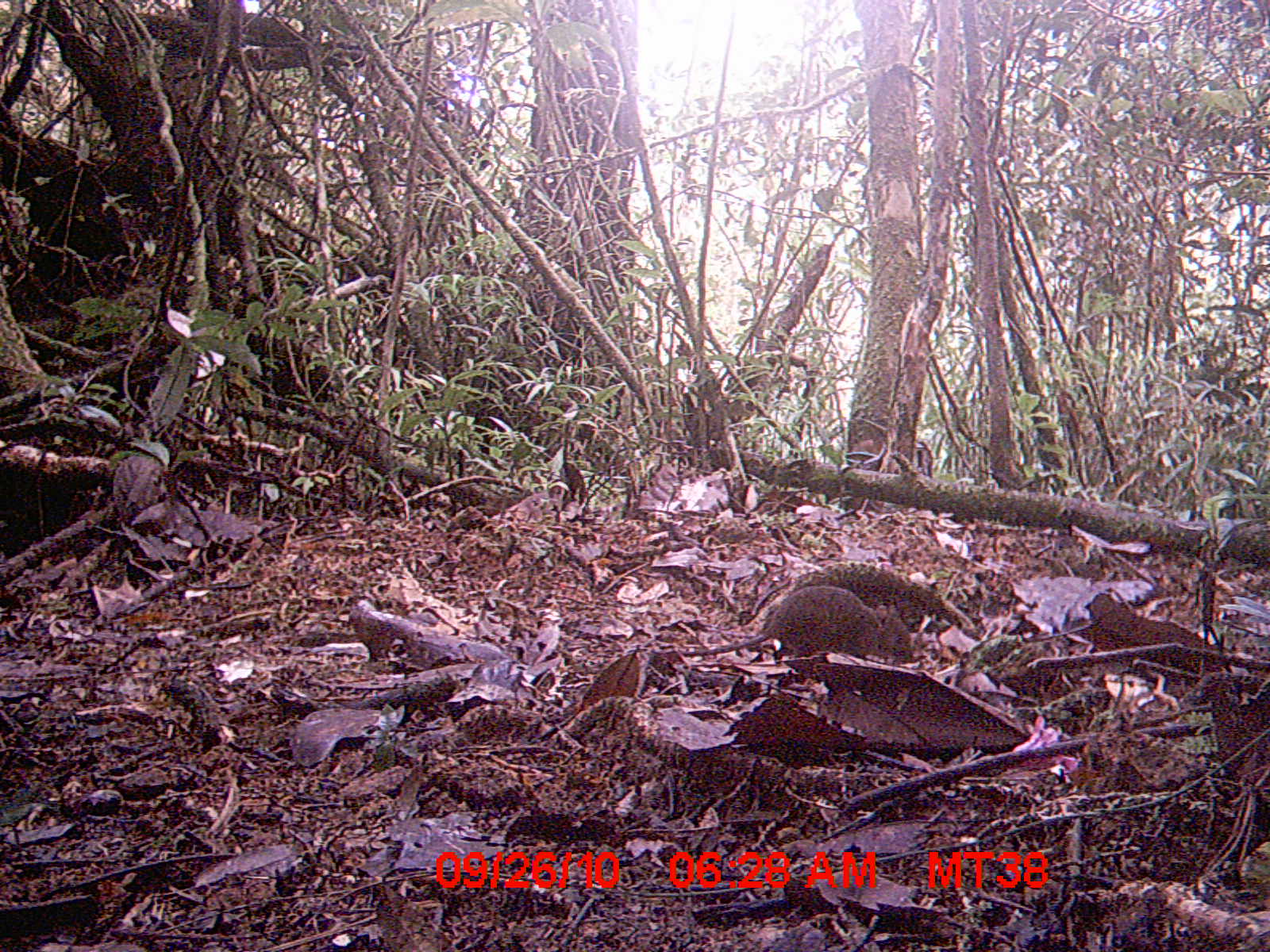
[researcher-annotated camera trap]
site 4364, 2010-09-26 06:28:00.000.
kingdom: Animalia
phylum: Chordata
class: Mammalia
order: Rodentia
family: Muridae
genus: Rattus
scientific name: Rattus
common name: rodent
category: unknown rat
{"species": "unknown rat (rodent) (Rattus)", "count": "1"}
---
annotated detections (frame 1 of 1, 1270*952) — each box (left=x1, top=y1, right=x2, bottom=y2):
unknown rat: (left=680, top=583, right=911, bottom=662)